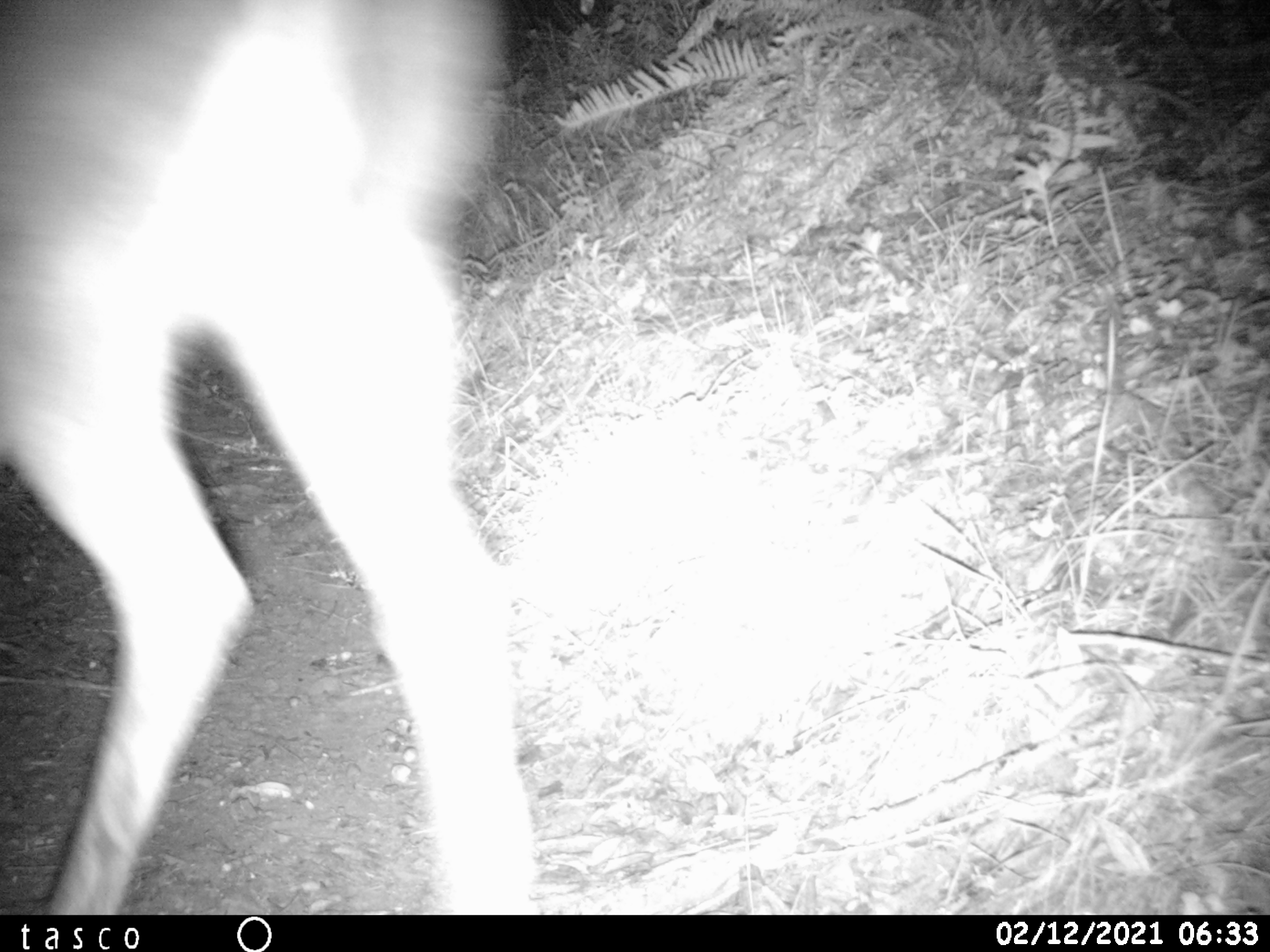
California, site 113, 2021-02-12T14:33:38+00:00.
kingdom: Animalia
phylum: Chordata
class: Mammalia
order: Artiodactyla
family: Cervidae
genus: Odocoileus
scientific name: Odocoileus hemionus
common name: mule deer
Mule deer (Odocoileus hemionus).